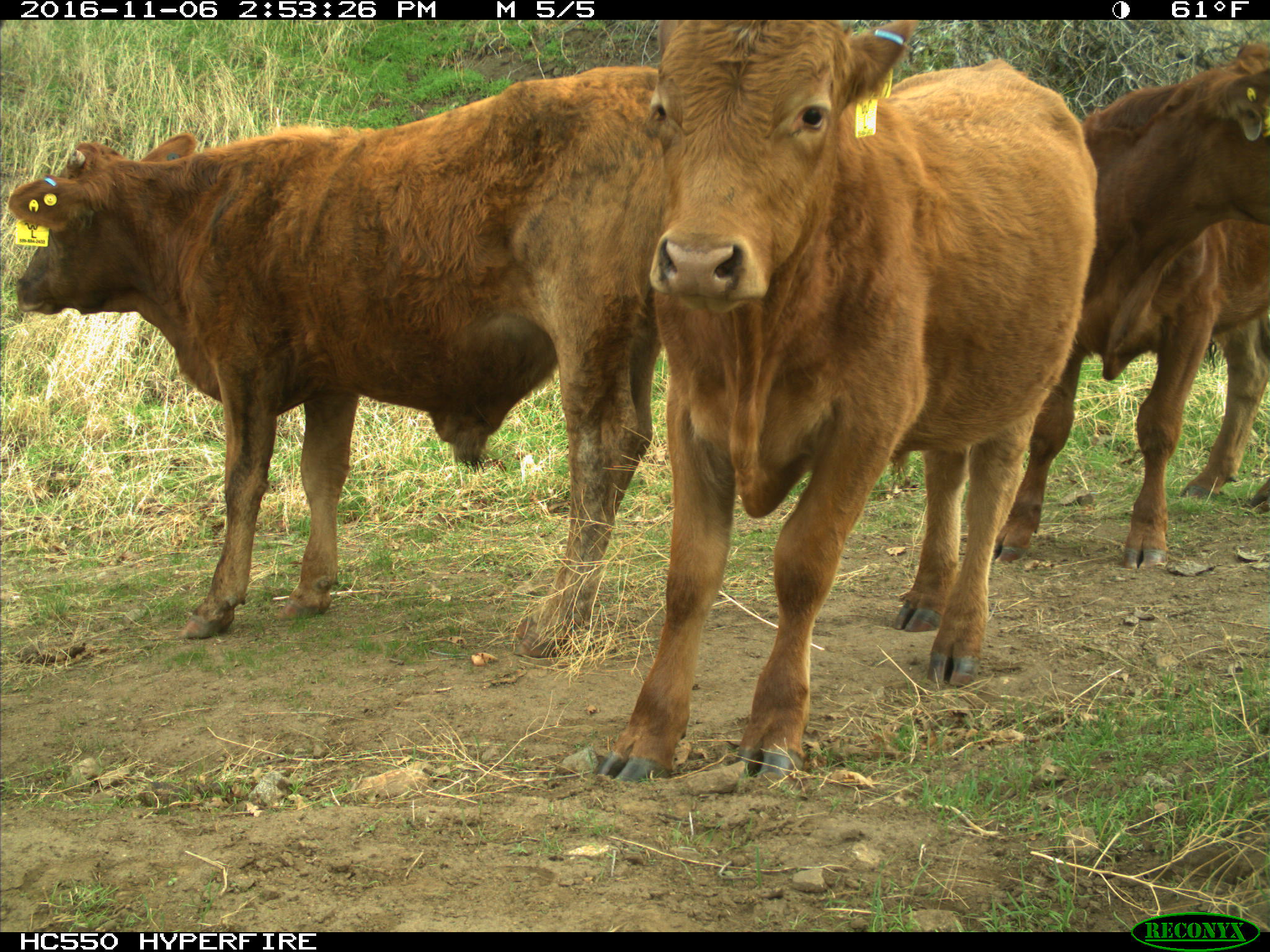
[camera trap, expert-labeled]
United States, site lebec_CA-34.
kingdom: Animalia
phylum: Chordata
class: Mammalia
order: Artiodactyla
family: Bovidae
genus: Bos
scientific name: Bos taurus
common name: domestic cow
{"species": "Bos taurus (domestic cow)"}